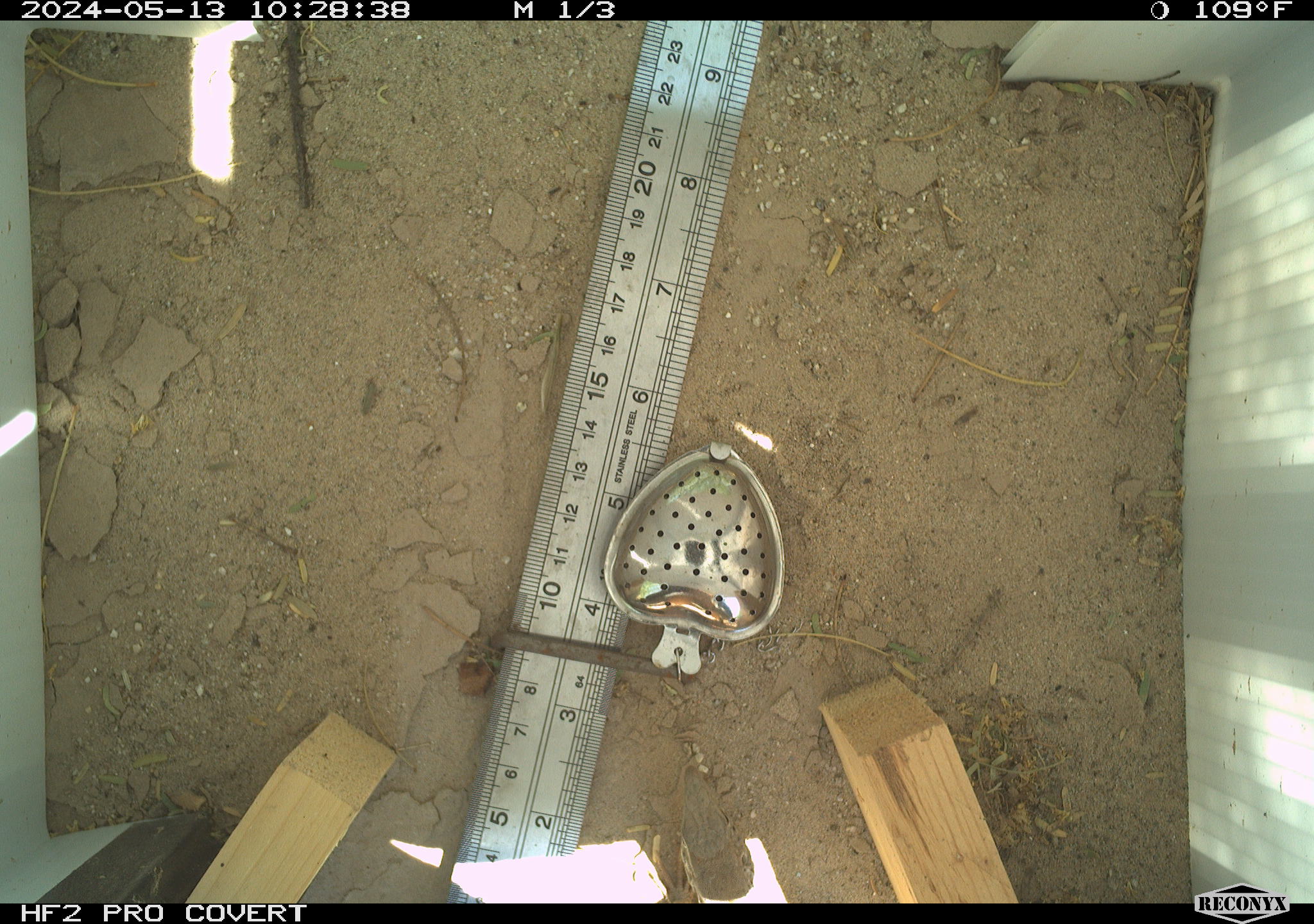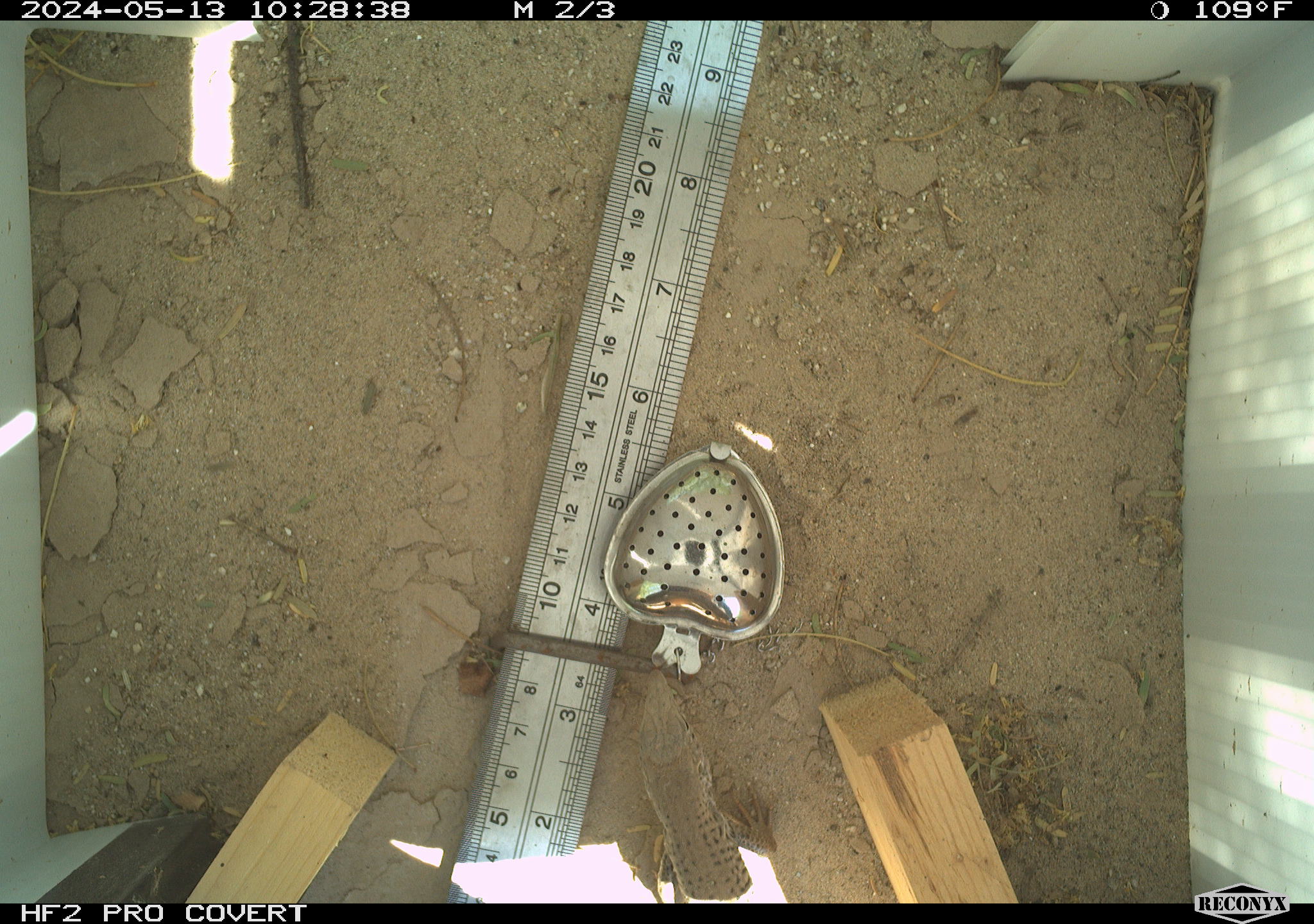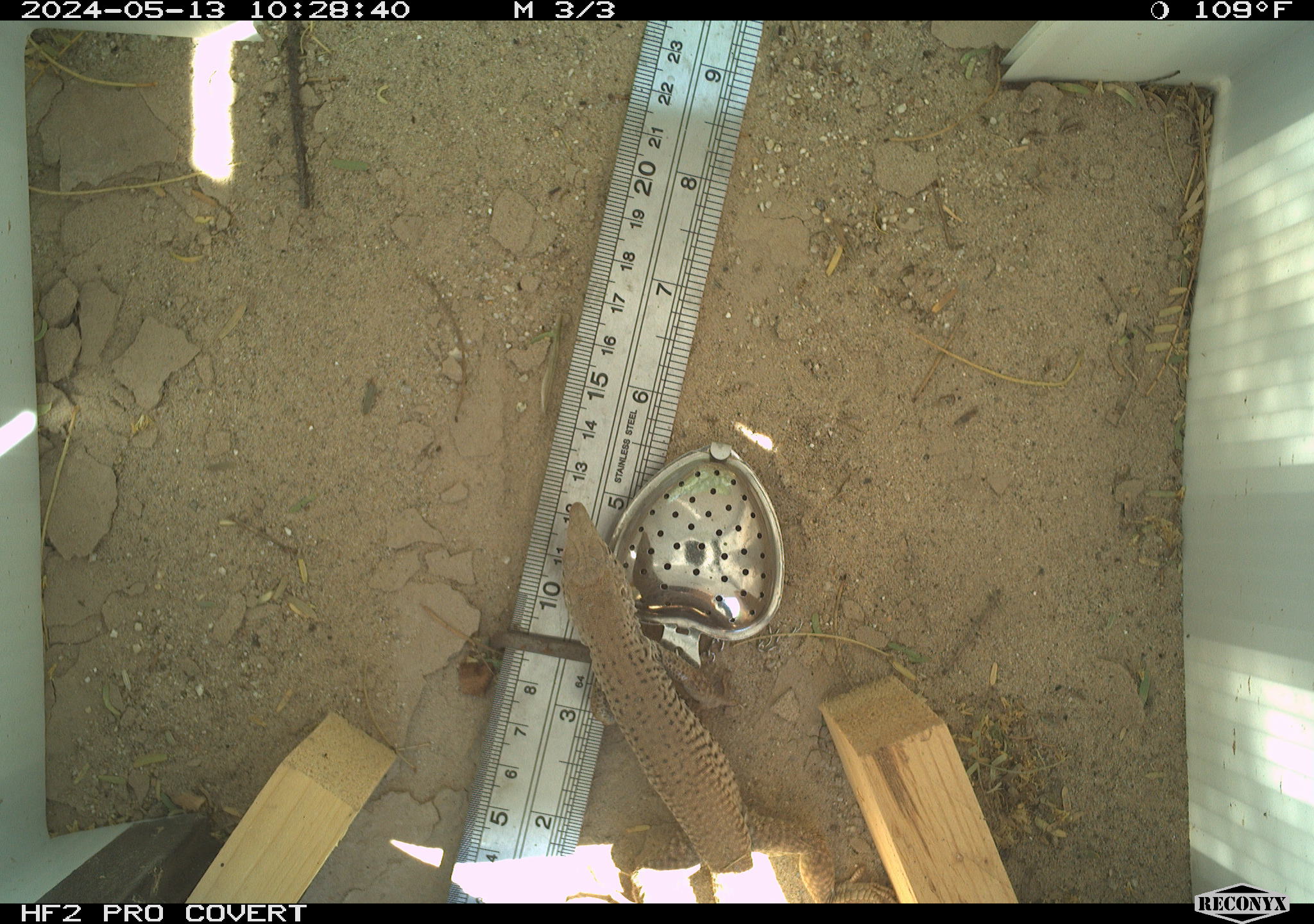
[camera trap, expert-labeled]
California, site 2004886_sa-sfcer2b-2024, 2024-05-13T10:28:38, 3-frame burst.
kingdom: Animalia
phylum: Chordata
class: Reptilia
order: Squamata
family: Teiidae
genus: Aspidoscelis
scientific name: Aspidoscelis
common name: whiptail lizards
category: aspidoscelis species